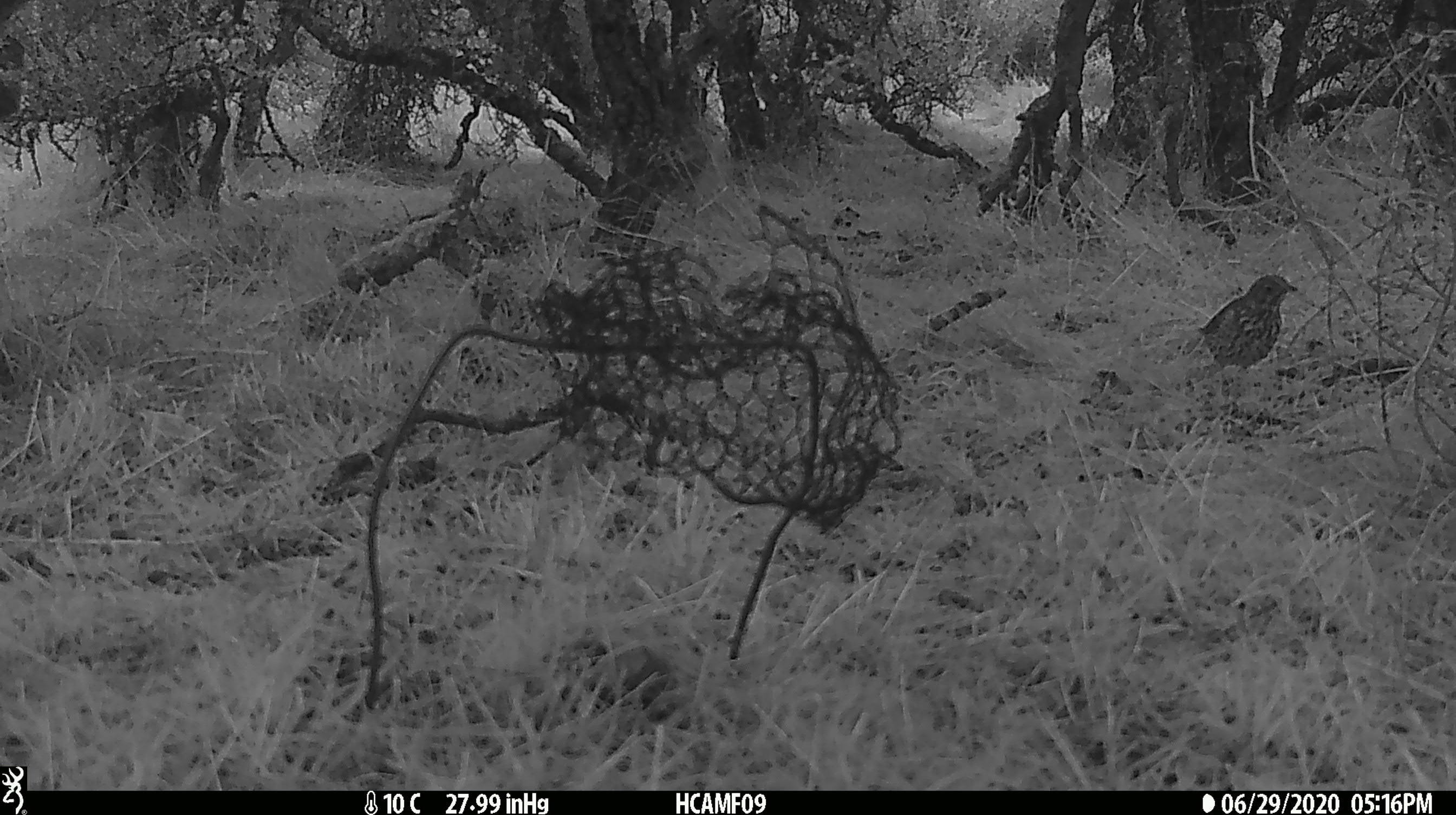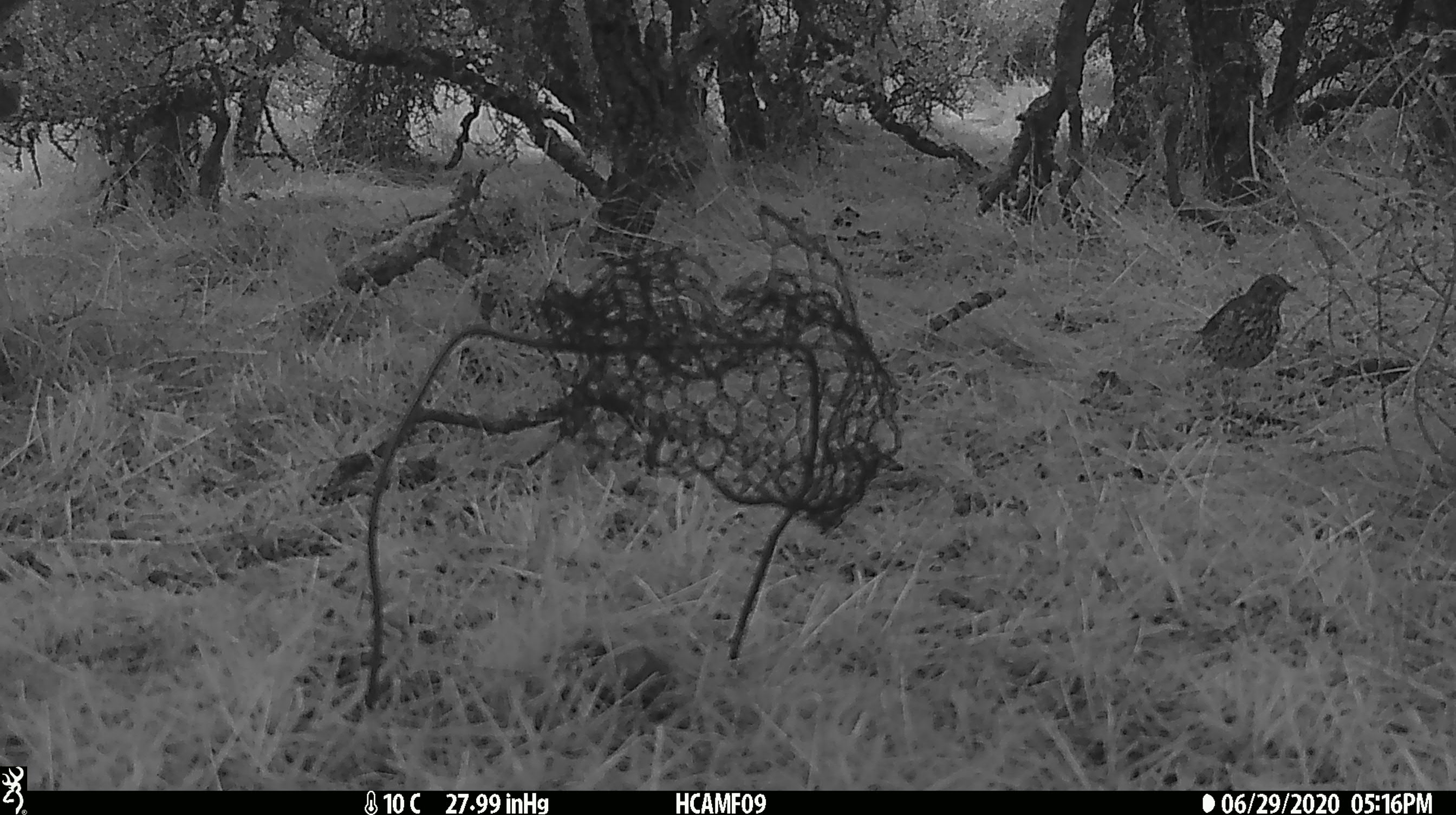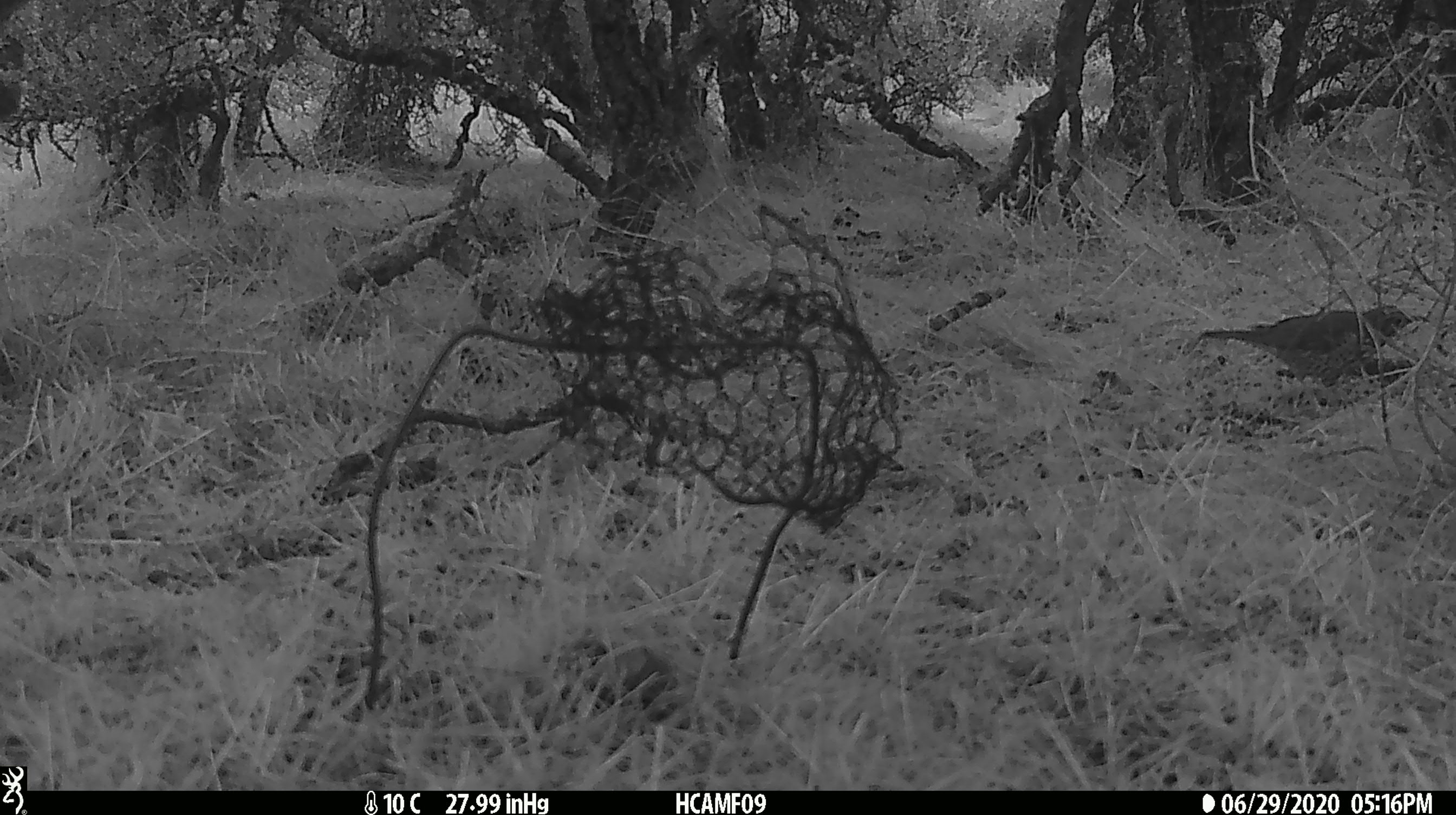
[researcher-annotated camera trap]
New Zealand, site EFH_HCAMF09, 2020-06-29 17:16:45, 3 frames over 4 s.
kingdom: Animalia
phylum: Chordata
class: Aves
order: Passeriformes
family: Turdidae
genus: Turdus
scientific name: Turdus philomelos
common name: song thrush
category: thrush